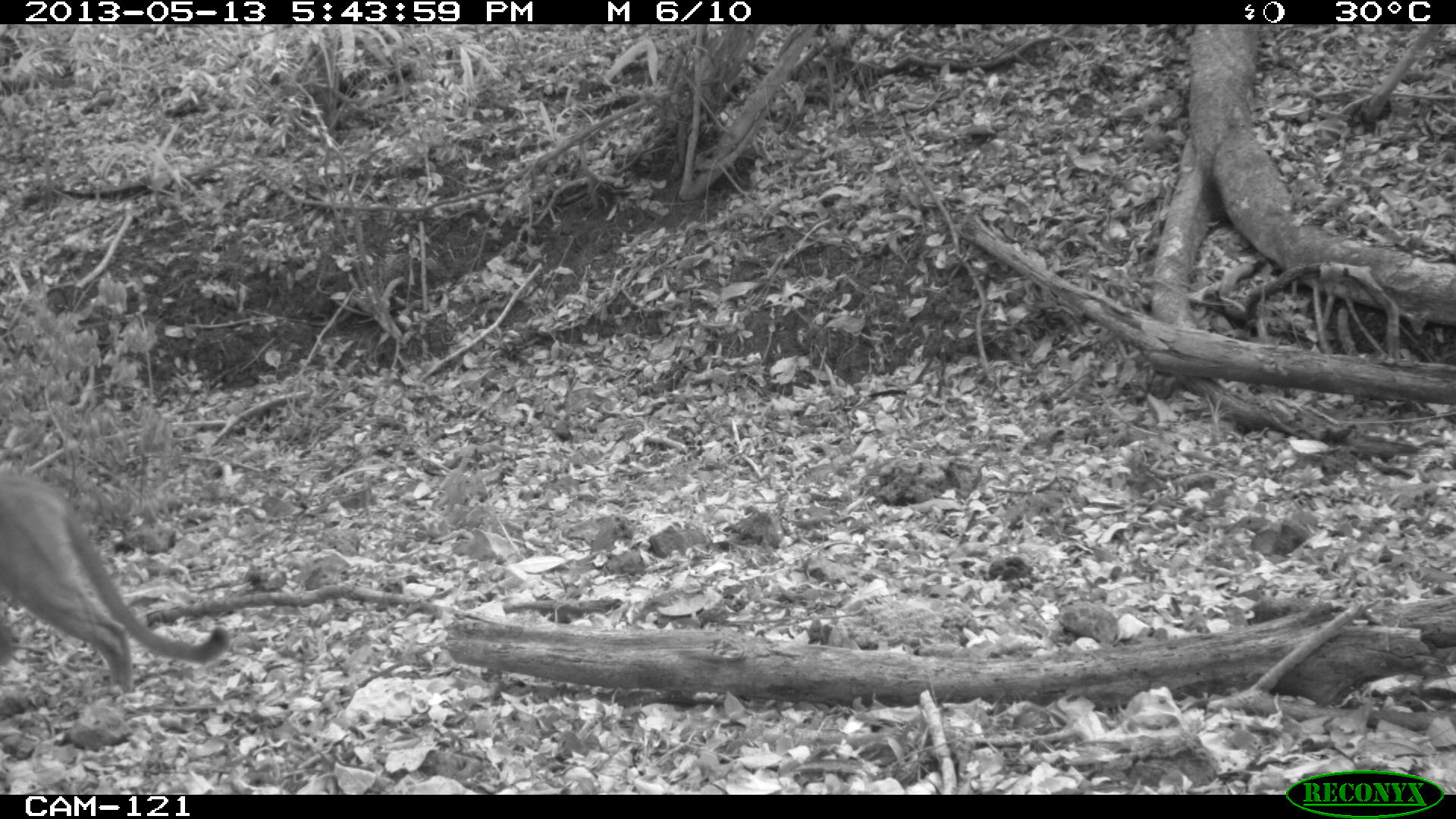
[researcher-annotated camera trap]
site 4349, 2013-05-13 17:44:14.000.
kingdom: Animalia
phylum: Chordata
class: Mammalia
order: Carnivora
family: Felidae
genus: Puma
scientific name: Puma concolor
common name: mountain lion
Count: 1.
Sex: male.